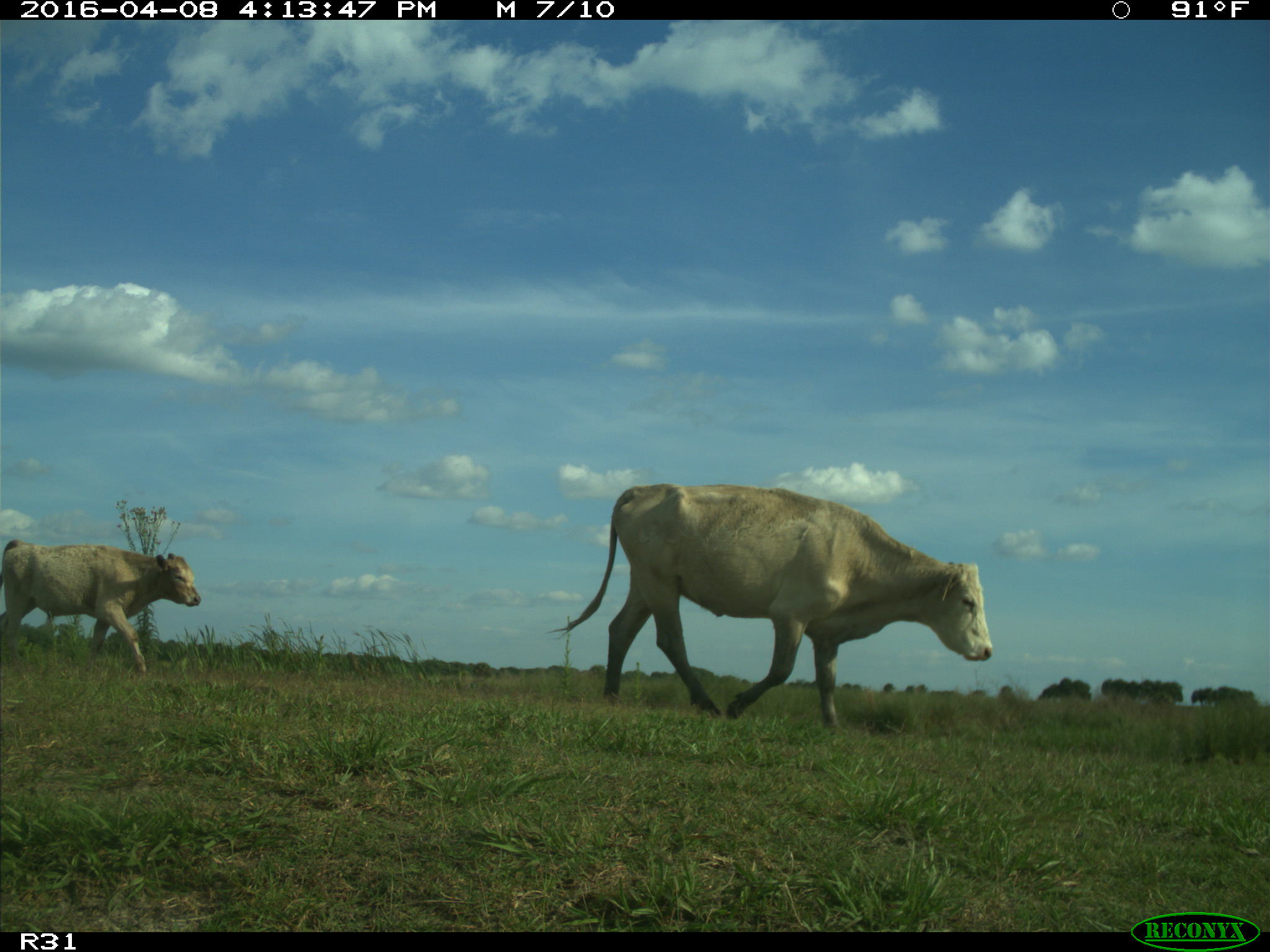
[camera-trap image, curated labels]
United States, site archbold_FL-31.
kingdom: Animalia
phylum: Chordata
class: Mammalia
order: Artiodactyla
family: Bovidae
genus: Bos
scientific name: Bos taurus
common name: domestic cow